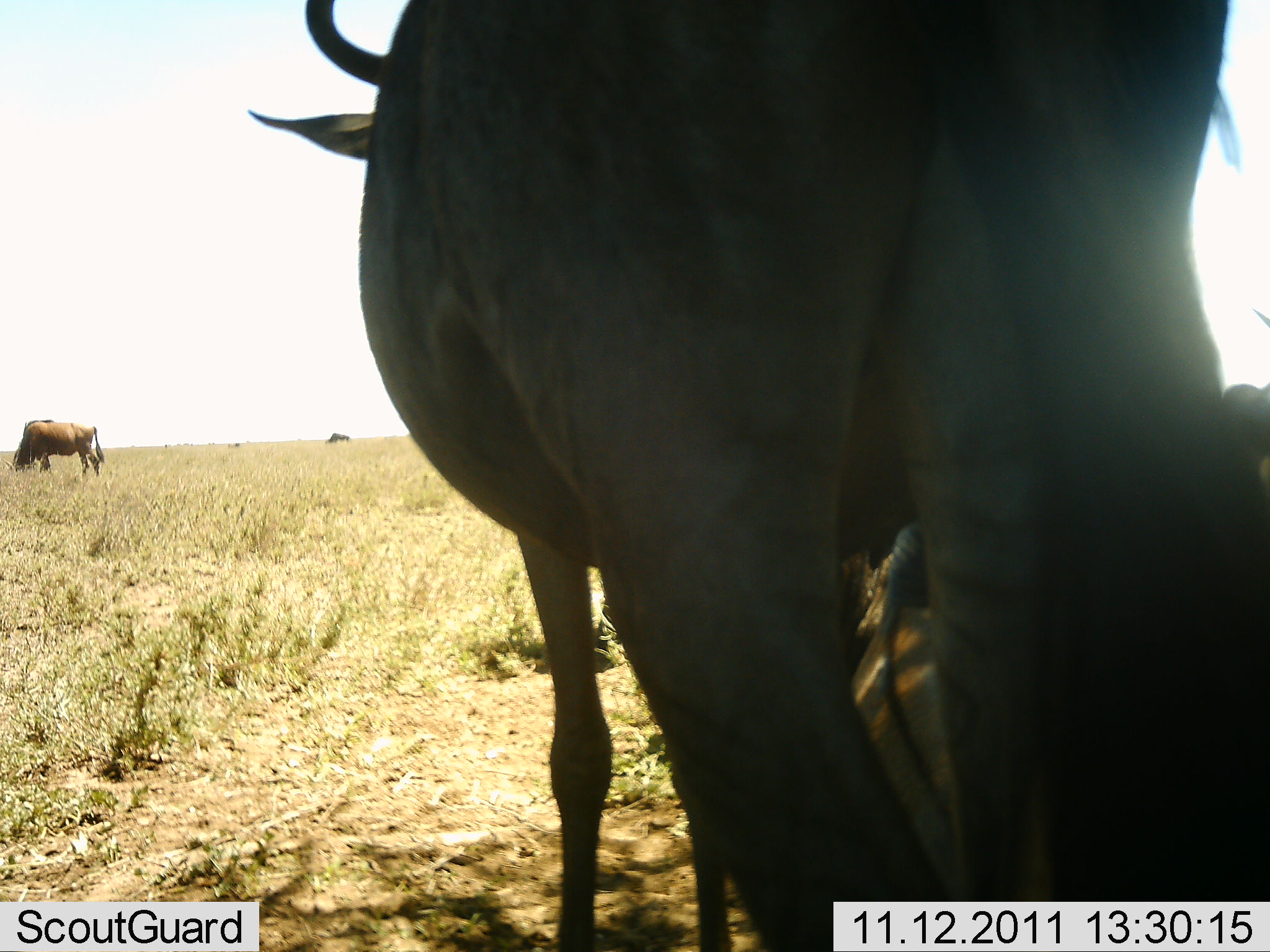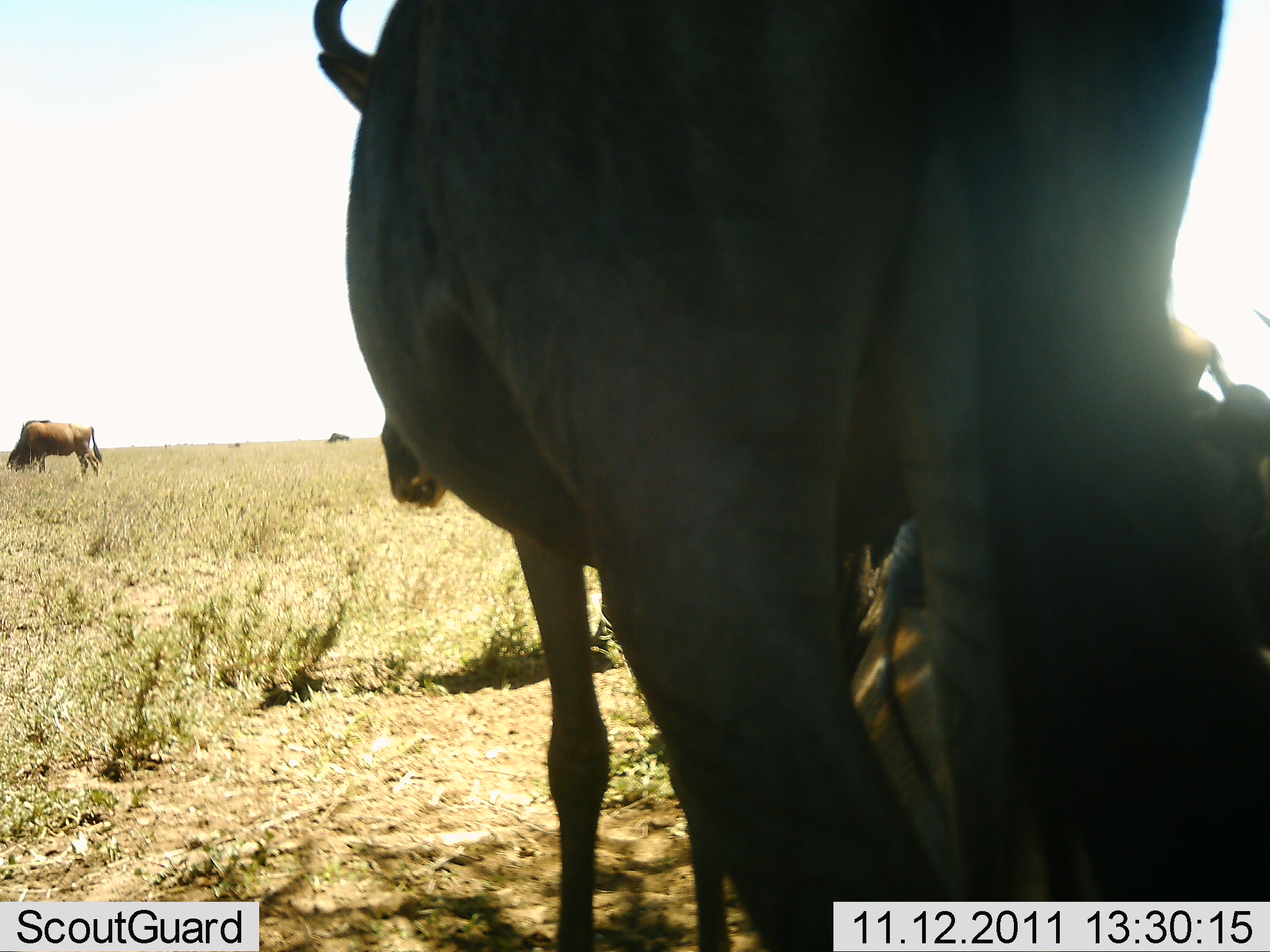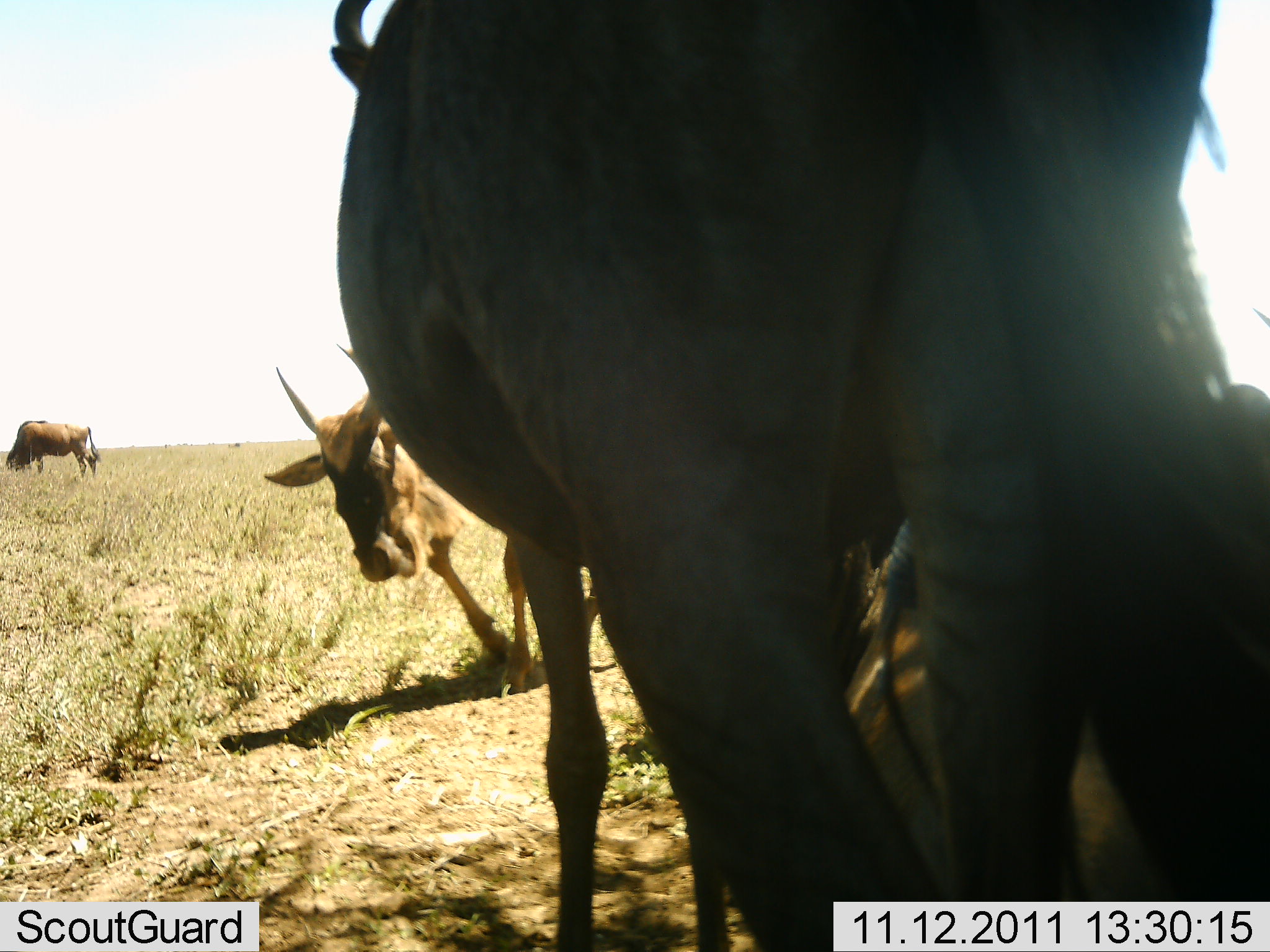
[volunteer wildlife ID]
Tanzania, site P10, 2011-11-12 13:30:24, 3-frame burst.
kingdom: Animalia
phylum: Chordata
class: Mammalia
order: Artiodactyla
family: Bovidae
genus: Connochaetes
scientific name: Connochaetes taurinus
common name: blue wildebeest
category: wildebeest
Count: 3.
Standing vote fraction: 64%.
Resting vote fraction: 27%.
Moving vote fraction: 45%.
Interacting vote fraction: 9%.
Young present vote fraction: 9%.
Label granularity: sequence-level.